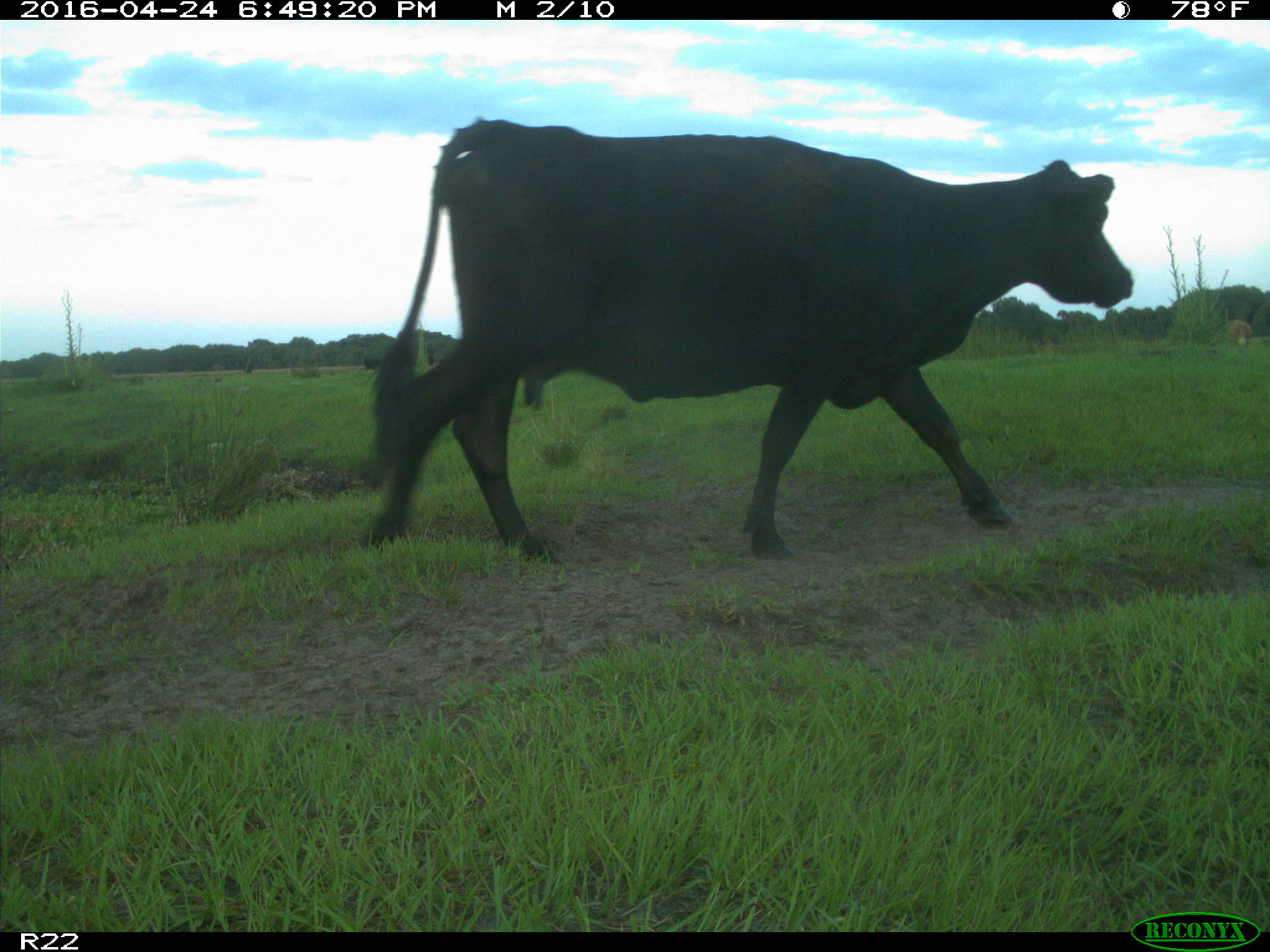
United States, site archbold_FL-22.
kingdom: Animalia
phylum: Chordata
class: Mammalia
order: Artiodactyla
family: Bovidae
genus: Bos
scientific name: Bos taurus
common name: domestic cow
Bos taurus (domestic cow).